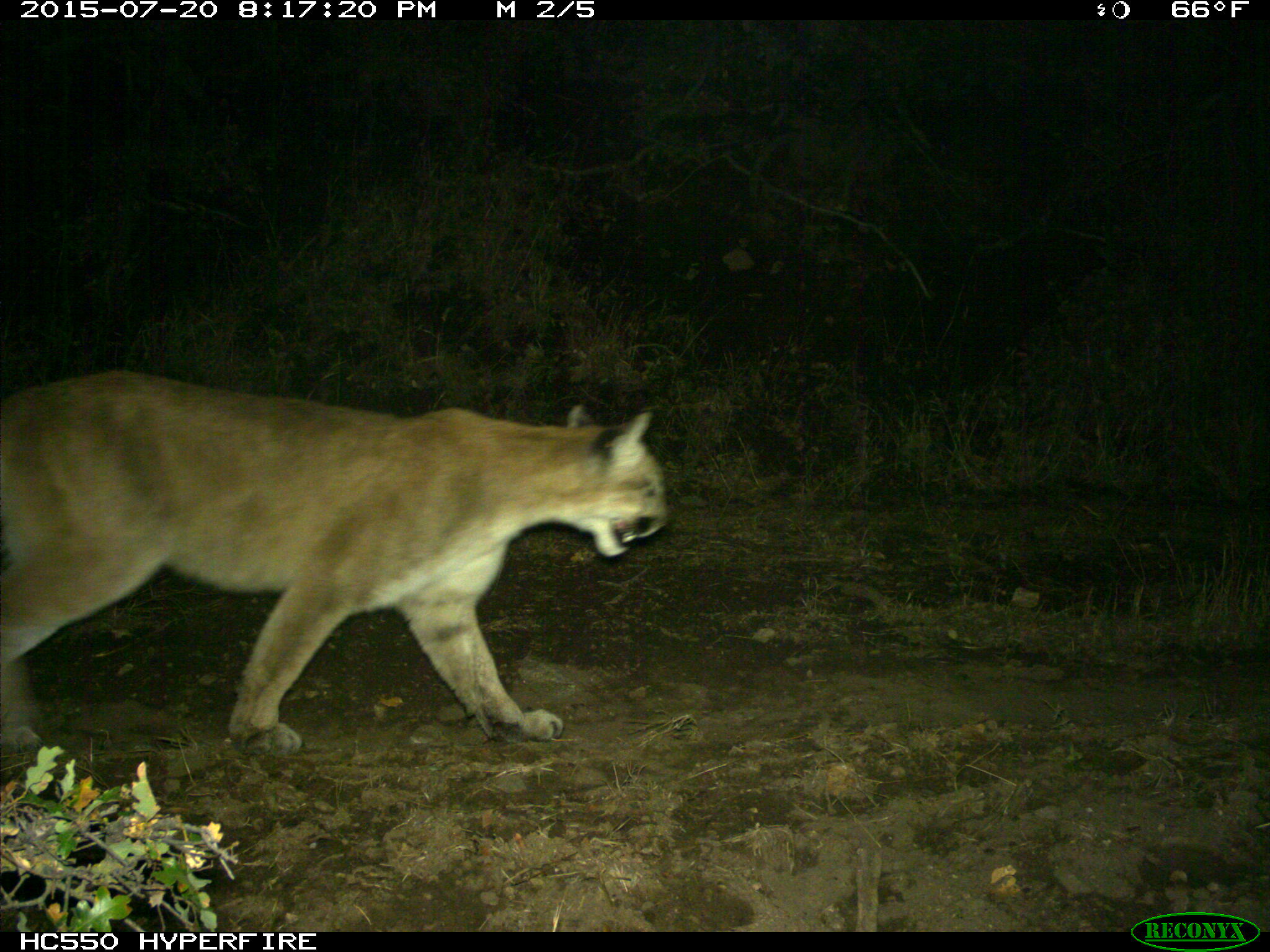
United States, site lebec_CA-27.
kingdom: Animalia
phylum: Chordata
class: Mammalia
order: Carnivora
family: Felidae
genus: Puma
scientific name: Puma concolor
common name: mountain lion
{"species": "Puma concolor (mountain lion)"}